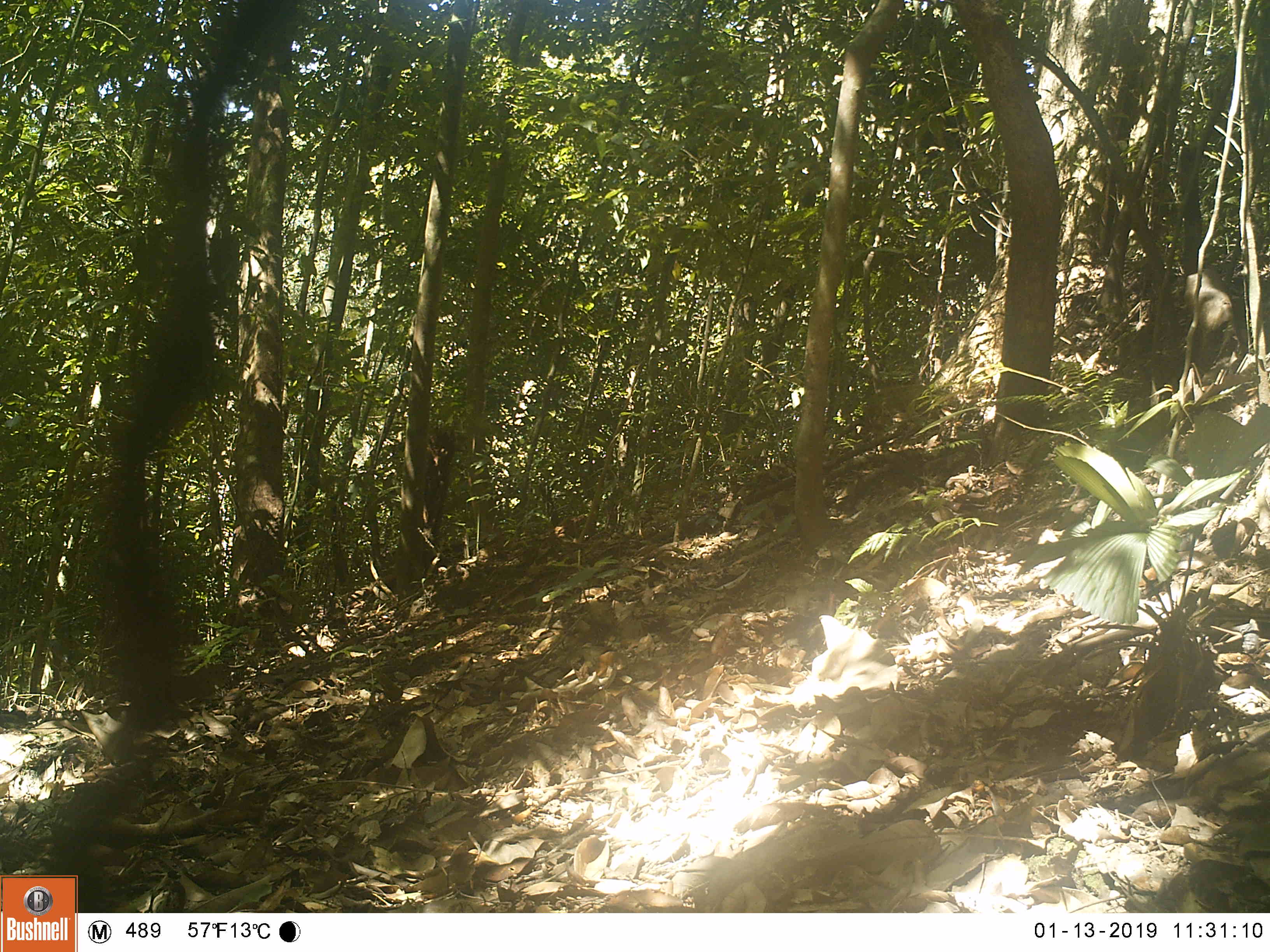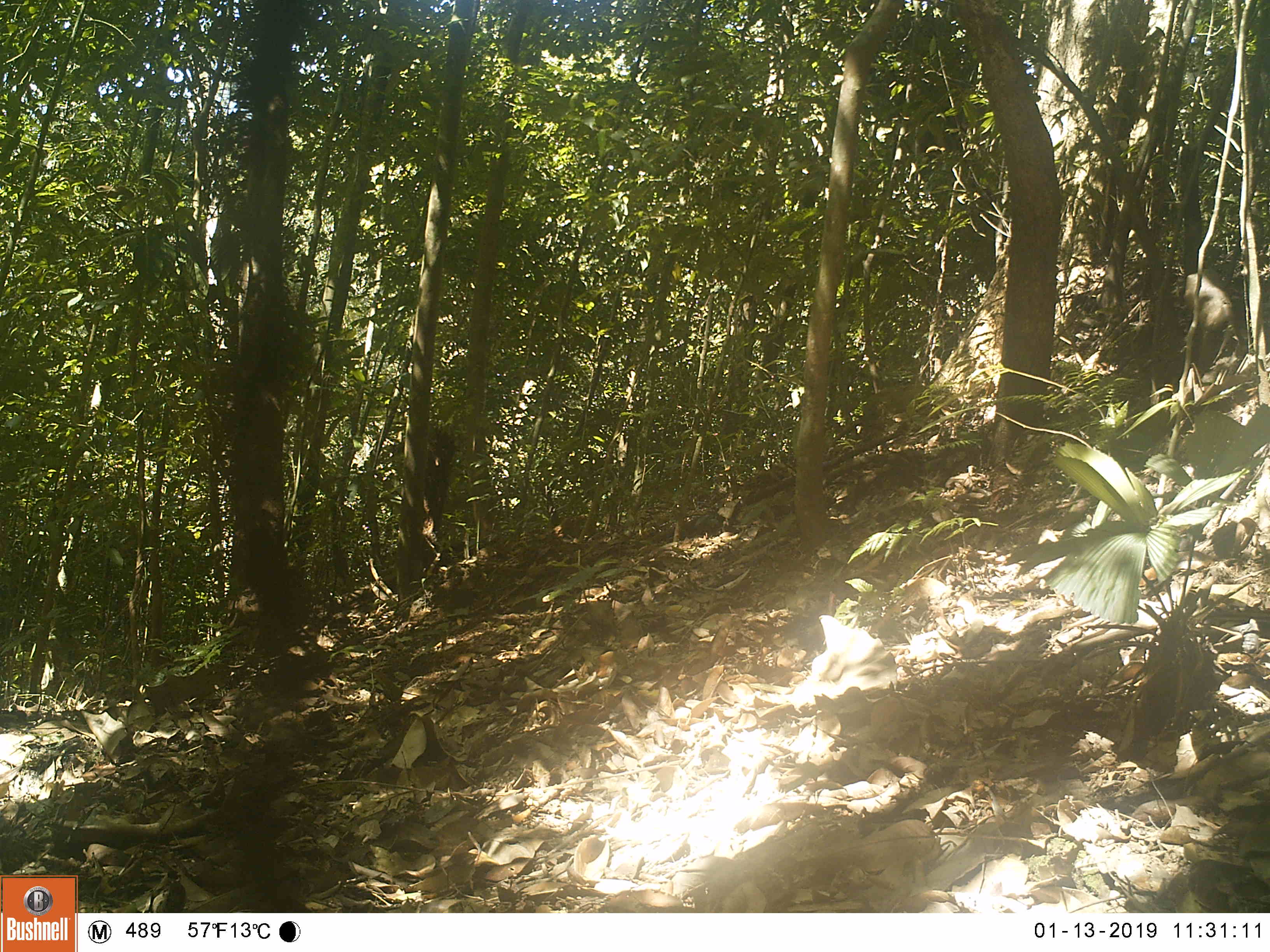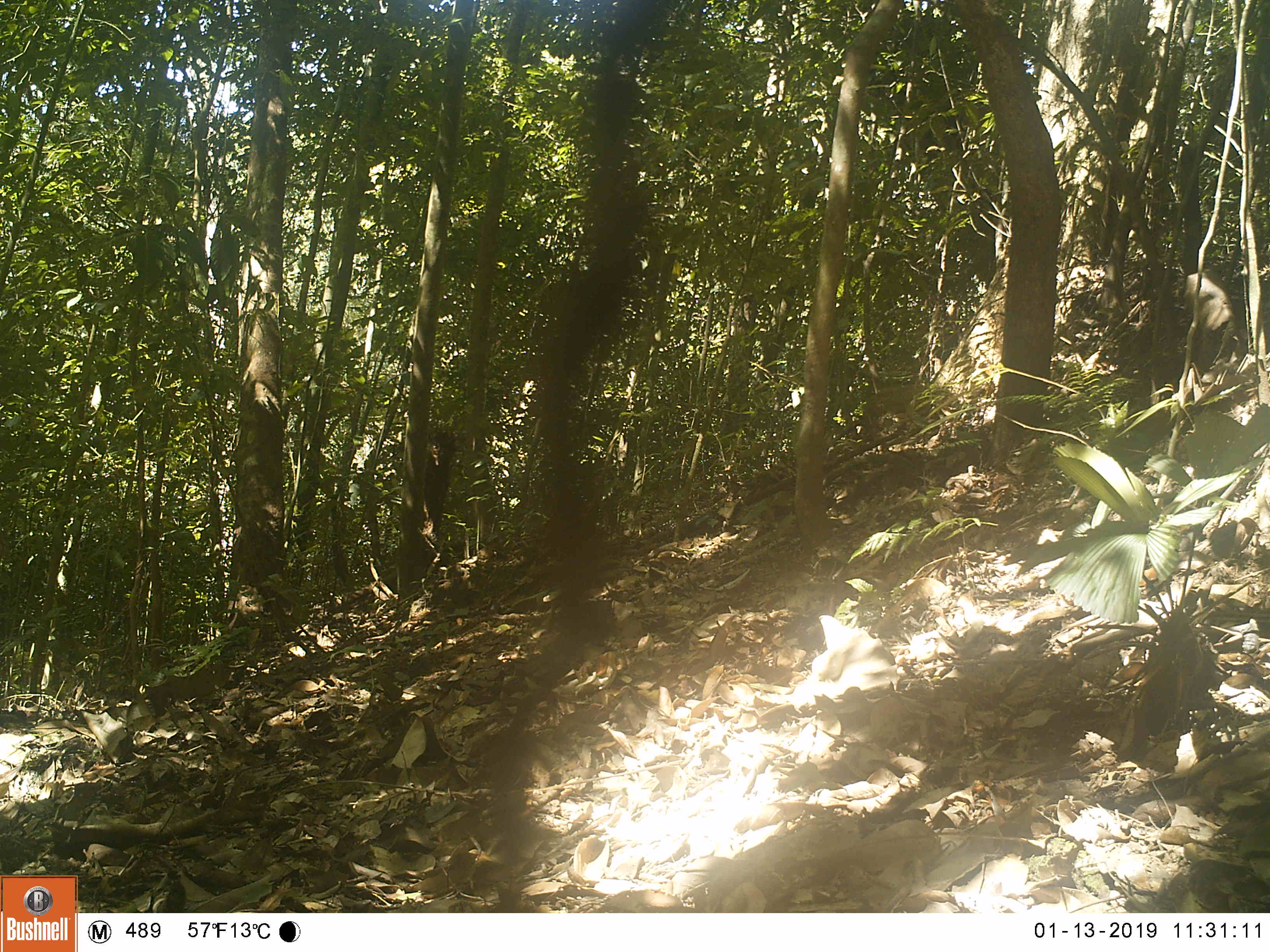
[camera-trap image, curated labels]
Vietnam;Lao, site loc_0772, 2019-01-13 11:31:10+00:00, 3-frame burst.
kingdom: Animalia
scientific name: Animalia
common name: animal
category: unidentified animal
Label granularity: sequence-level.